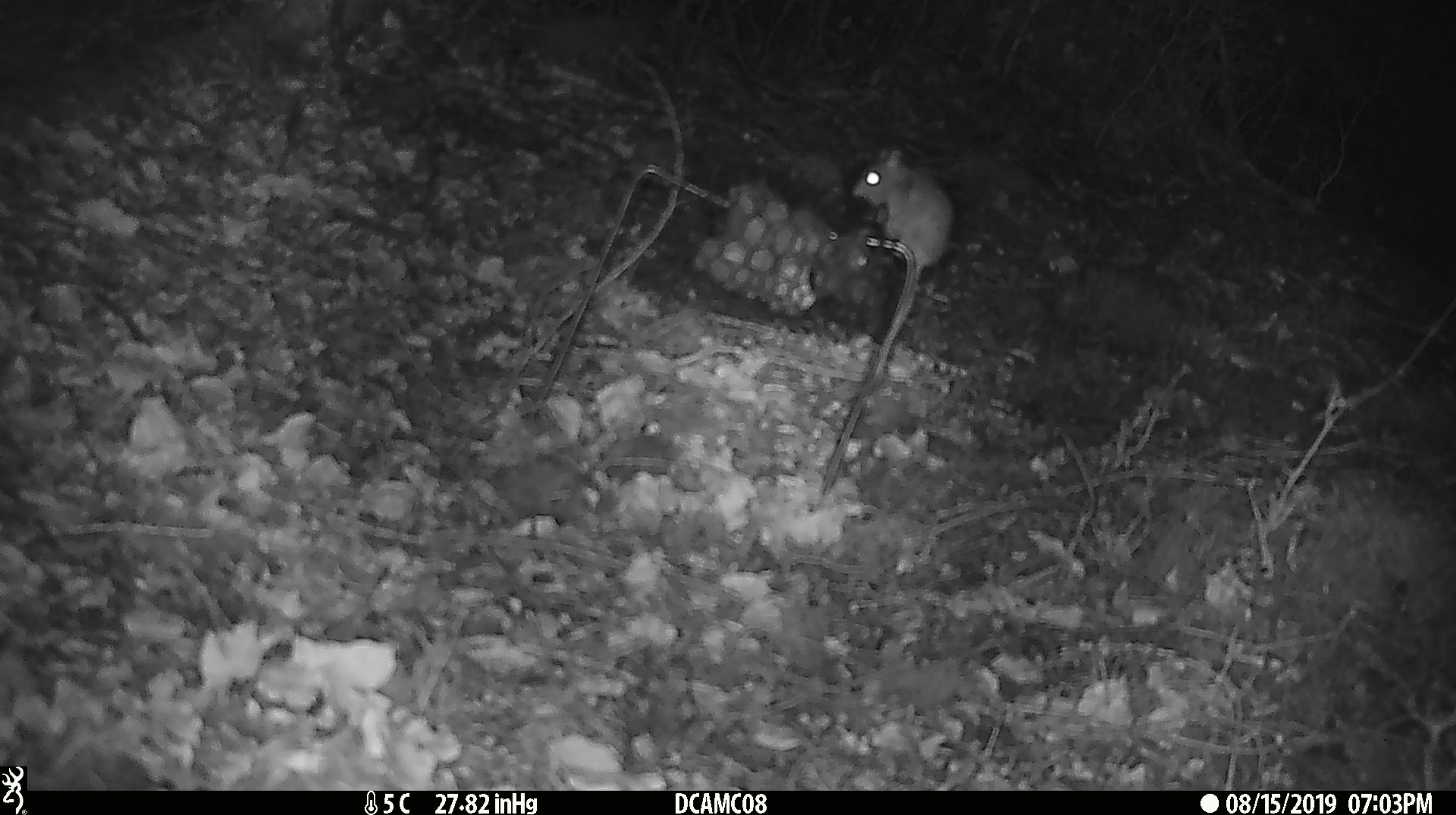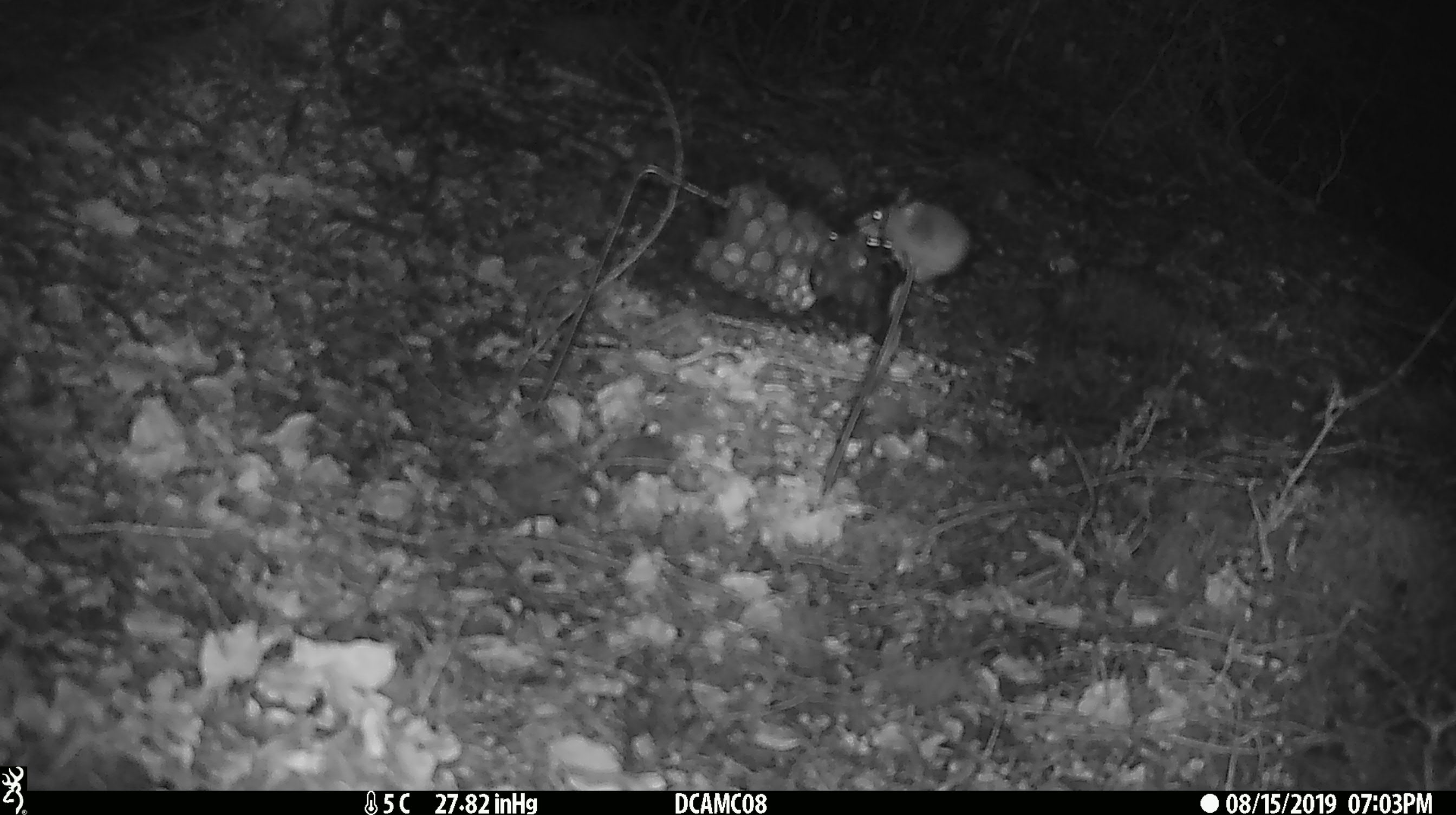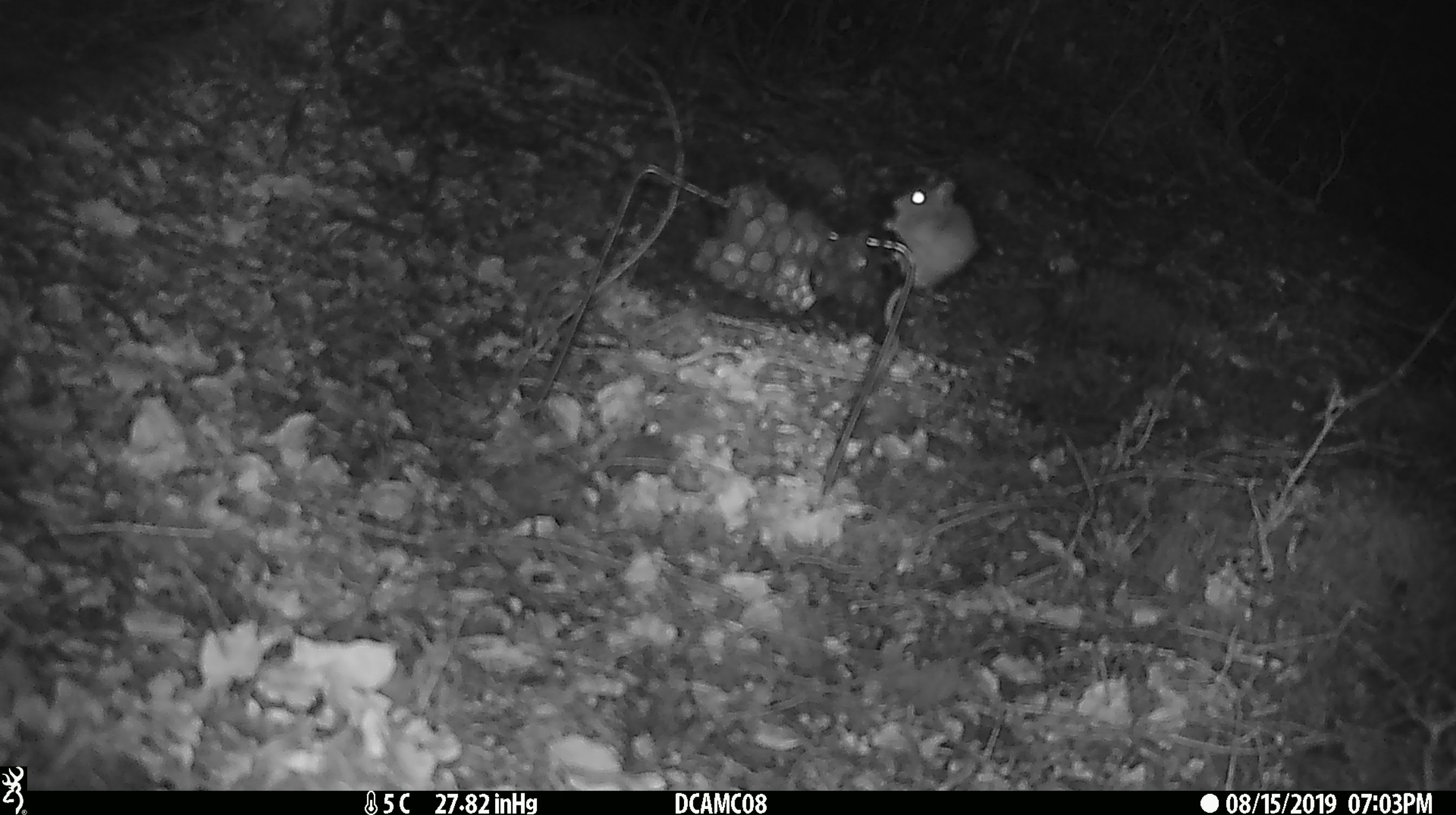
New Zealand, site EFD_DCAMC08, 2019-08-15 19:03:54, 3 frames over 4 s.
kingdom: Animalia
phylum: Chordata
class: Mammalia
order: Rodentia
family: Muridae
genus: Mus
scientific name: Mus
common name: mouse